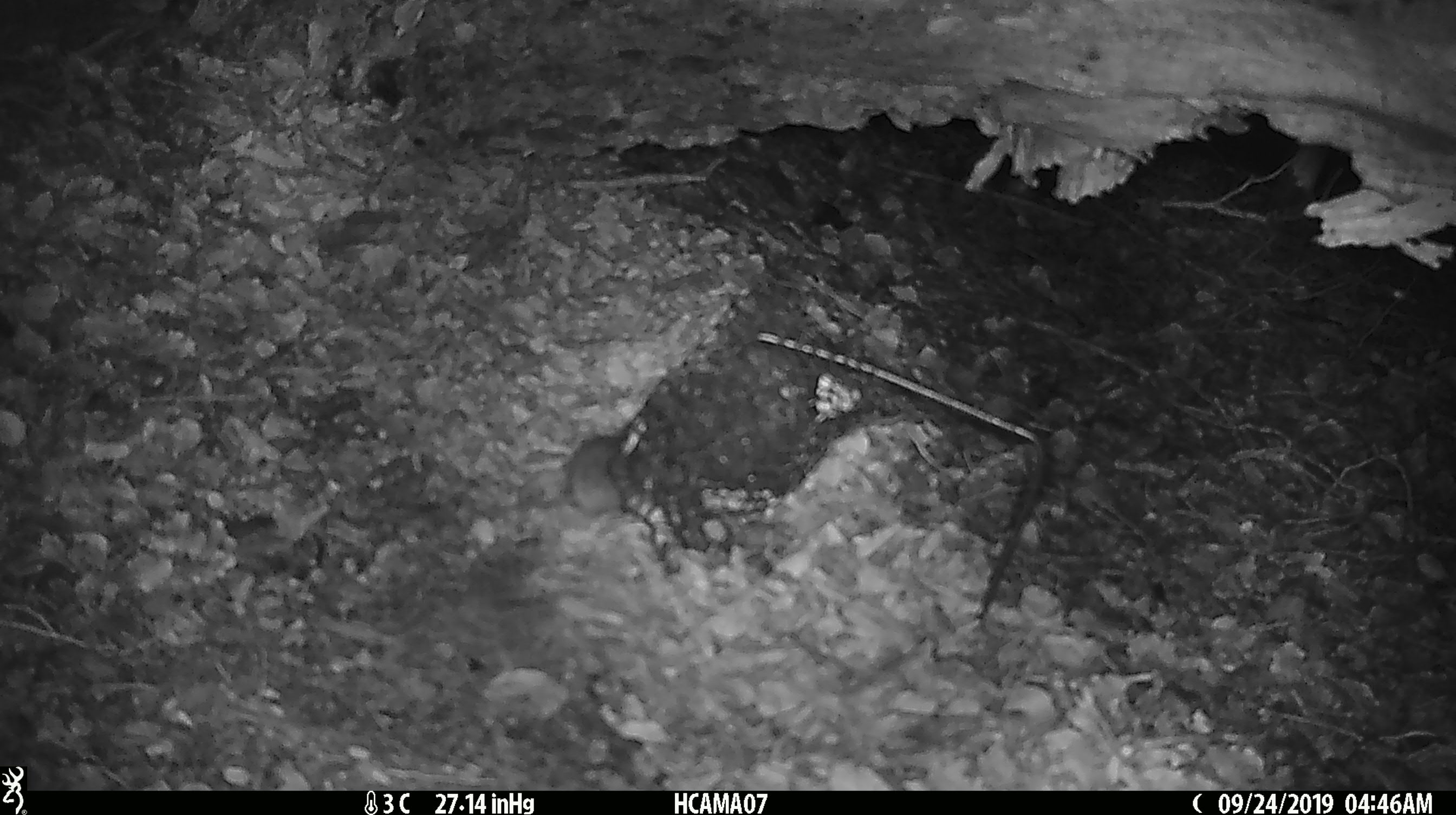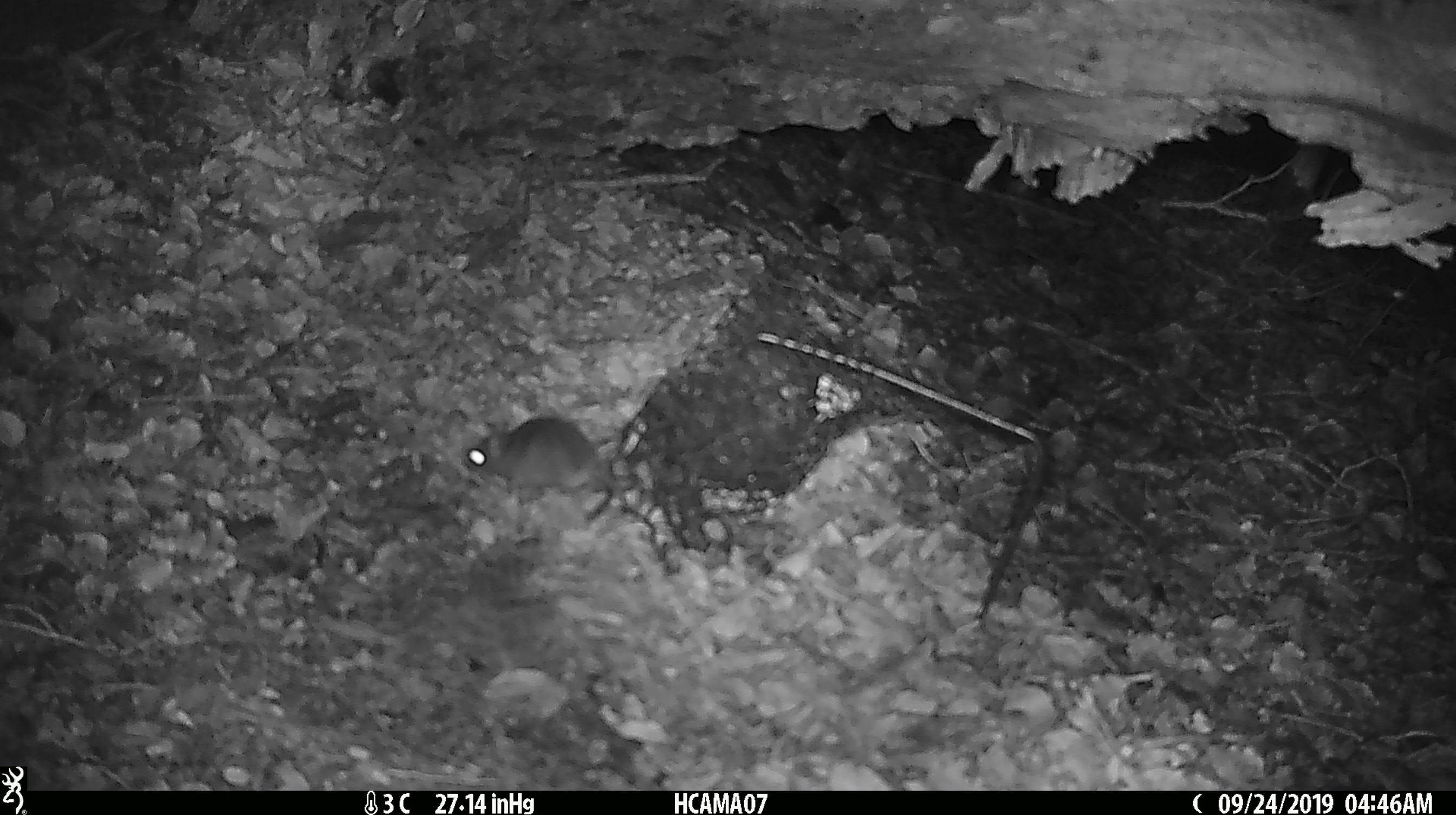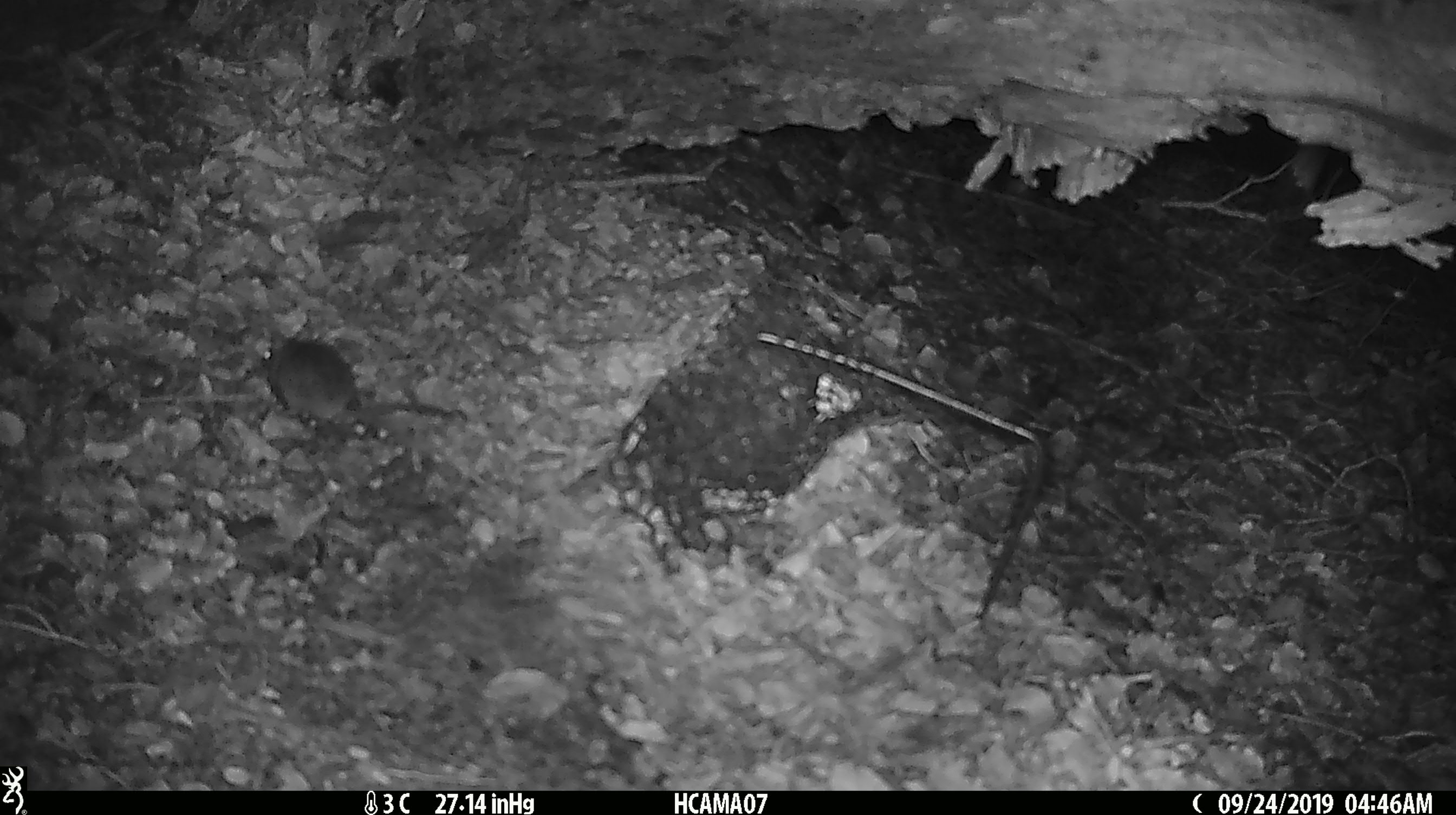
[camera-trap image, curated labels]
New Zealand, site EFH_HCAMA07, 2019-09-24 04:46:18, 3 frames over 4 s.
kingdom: Animalia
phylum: Chordata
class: Mammalia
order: Rodentia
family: Muridae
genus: Mus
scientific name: Mus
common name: mouse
Mouse (Mus).